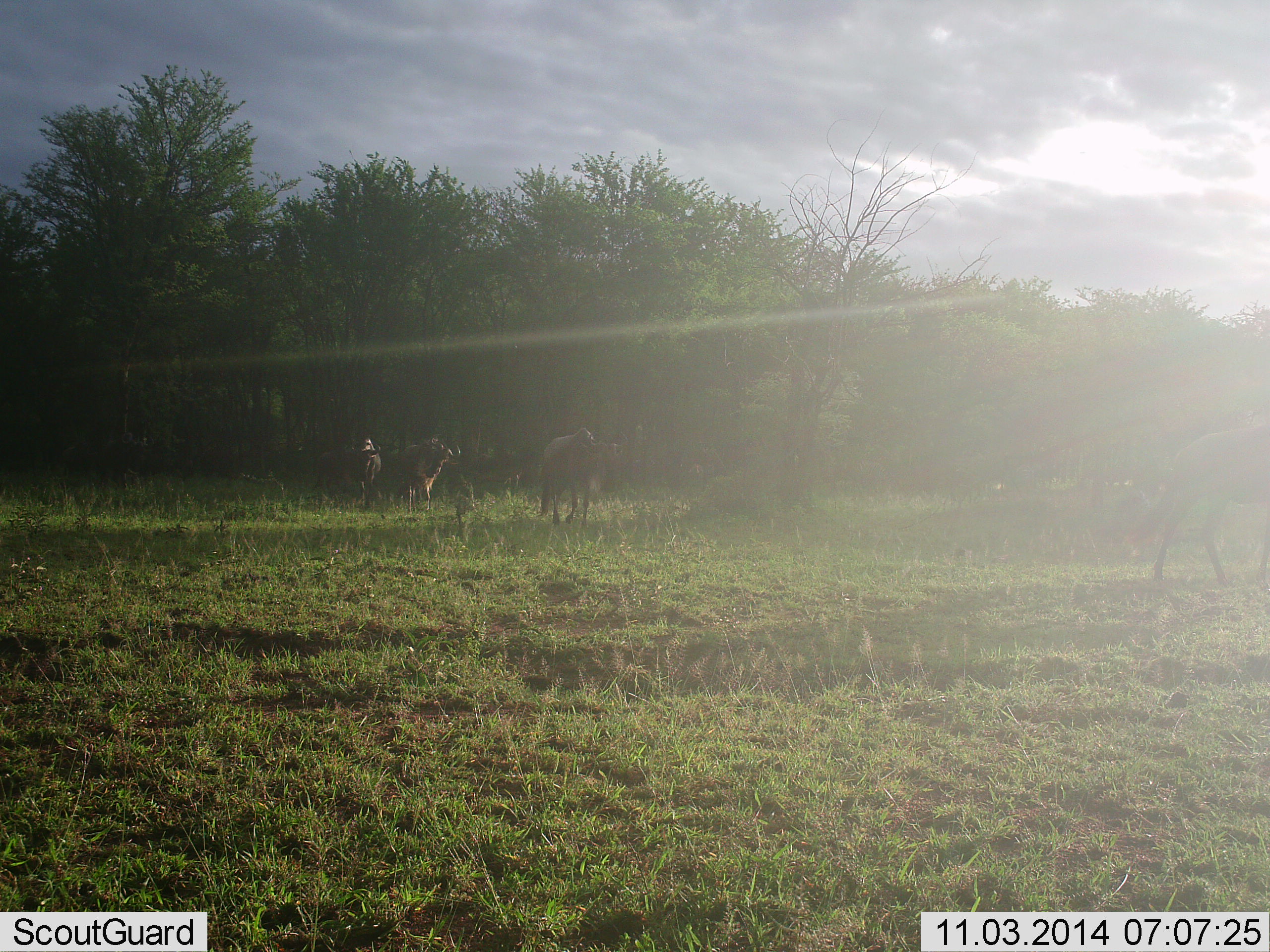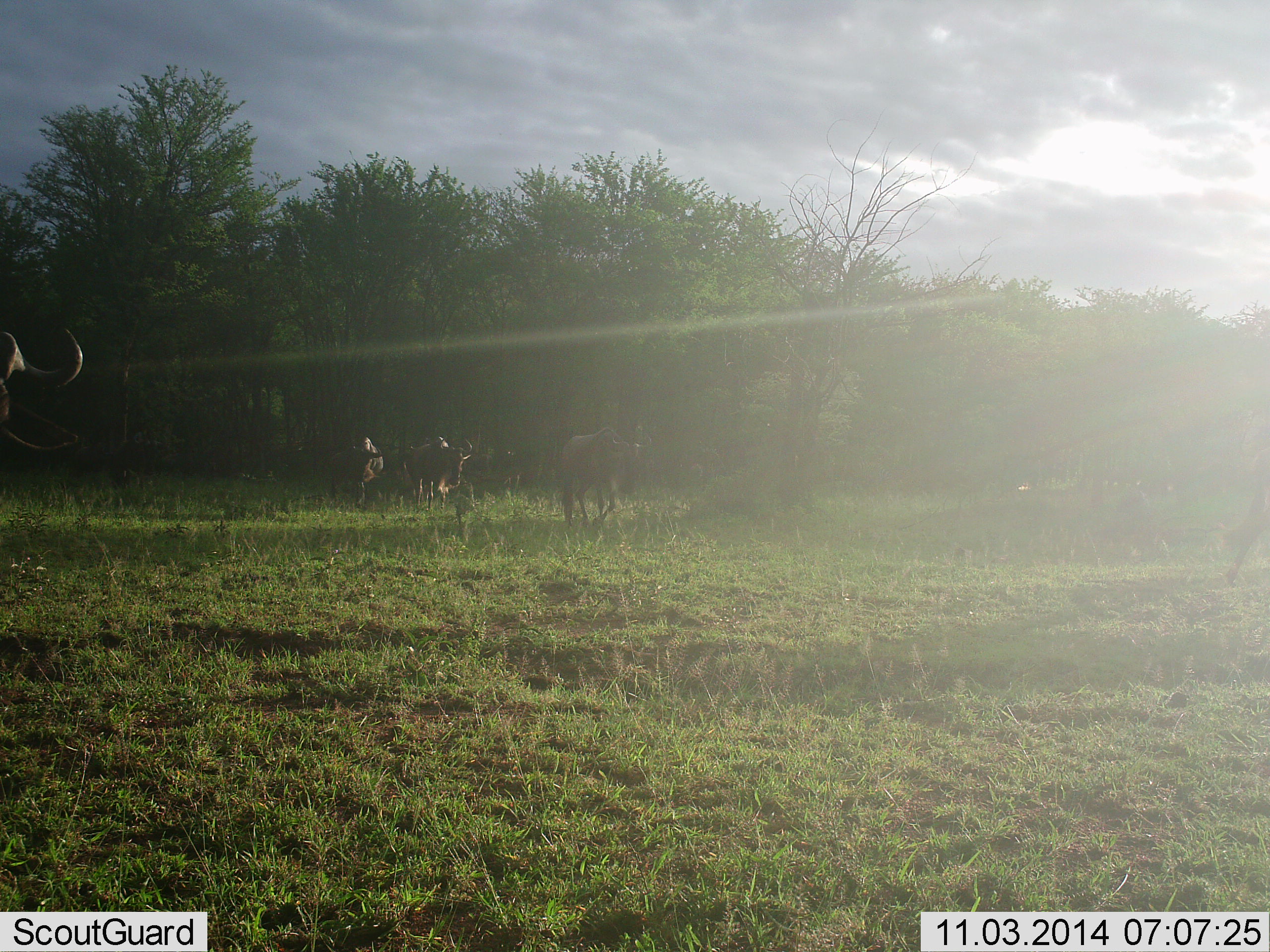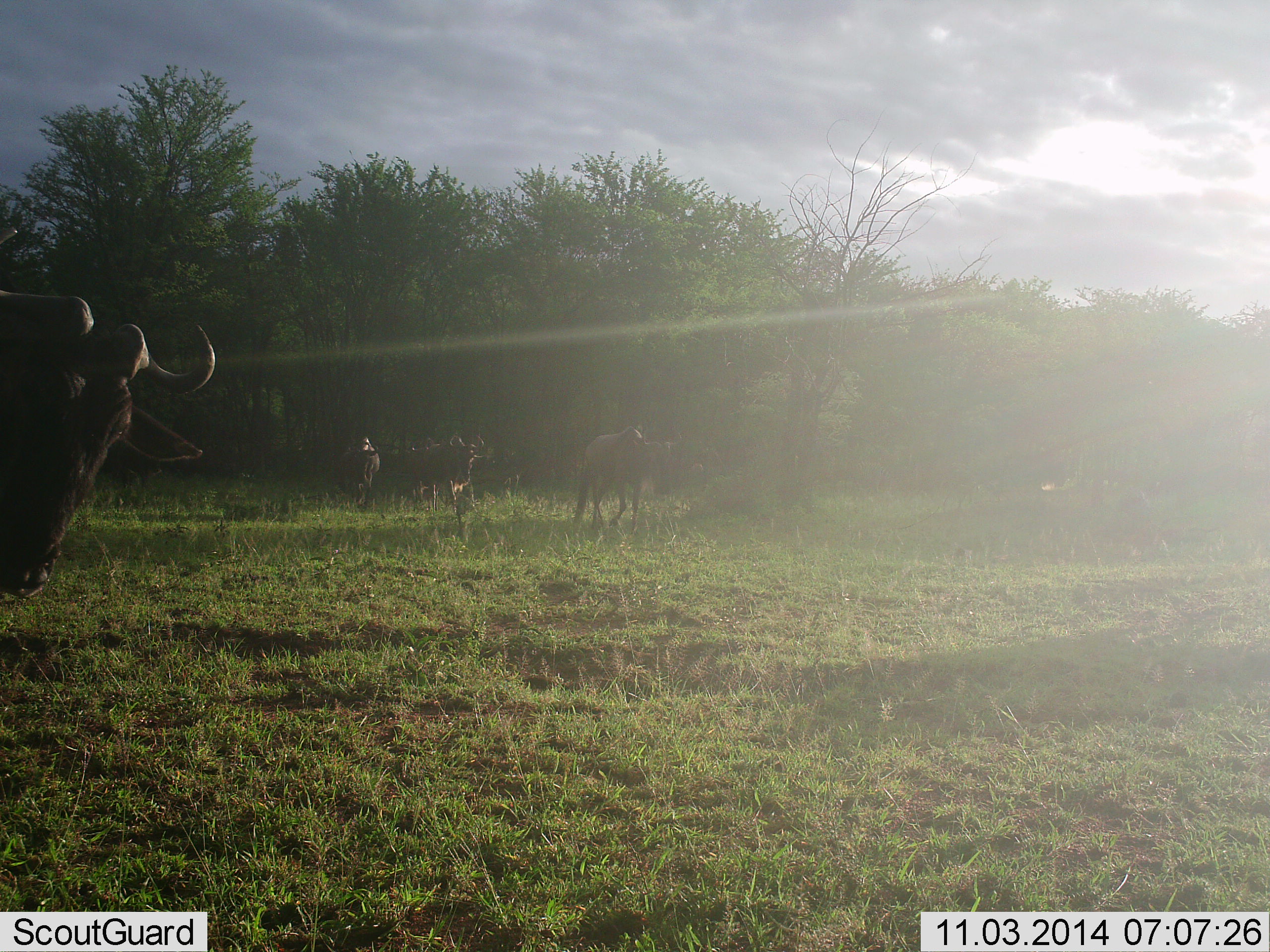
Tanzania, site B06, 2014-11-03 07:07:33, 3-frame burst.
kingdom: Animalia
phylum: Chordata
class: Mammalia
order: Artiodactyla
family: Bovidae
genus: Connochaetes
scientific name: Connochaetes taurinus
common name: blue wildebeest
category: wildebeest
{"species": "wildebeest (blue wildebeest) (Connochaetes taurinus)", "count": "5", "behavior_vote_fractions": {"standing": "10%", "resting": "0%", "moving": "100%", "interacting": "0%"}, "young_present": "0%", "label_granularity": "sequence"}